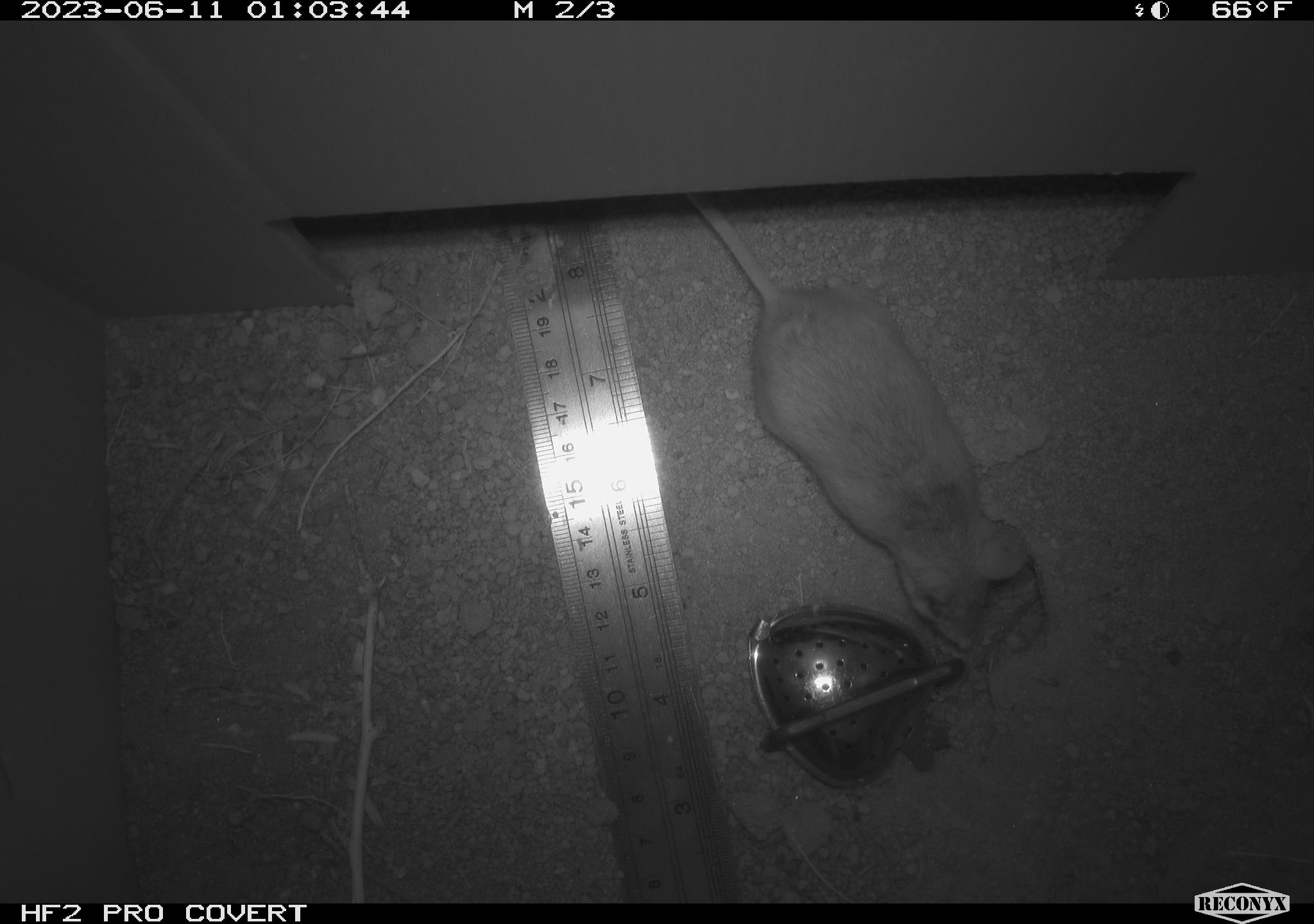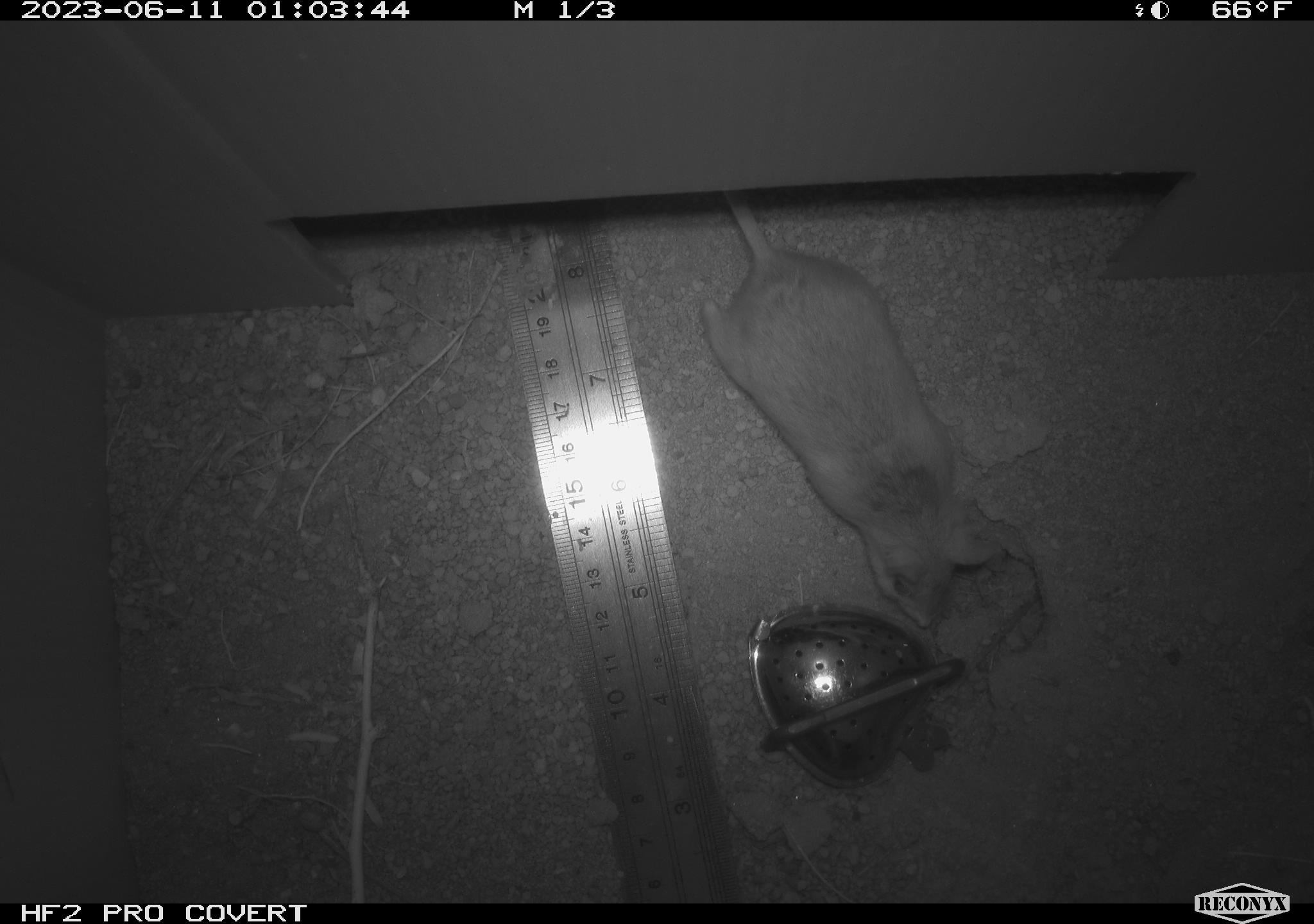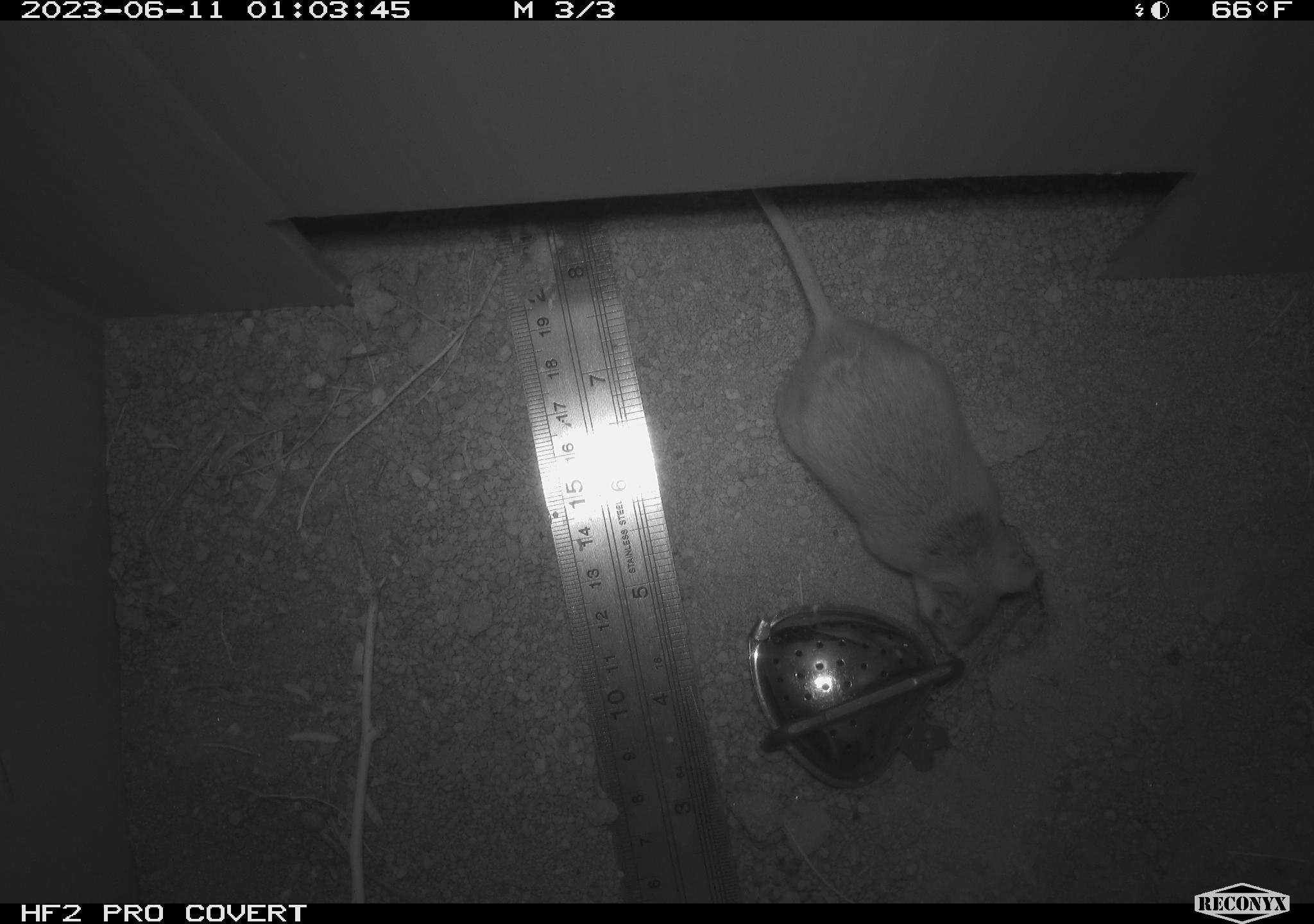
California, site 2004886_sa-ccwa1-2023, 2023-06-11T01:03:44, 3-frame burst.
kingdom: Animalia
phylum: Chordata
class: Mammalia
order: Rodentia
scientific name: Rodentia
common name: rodent